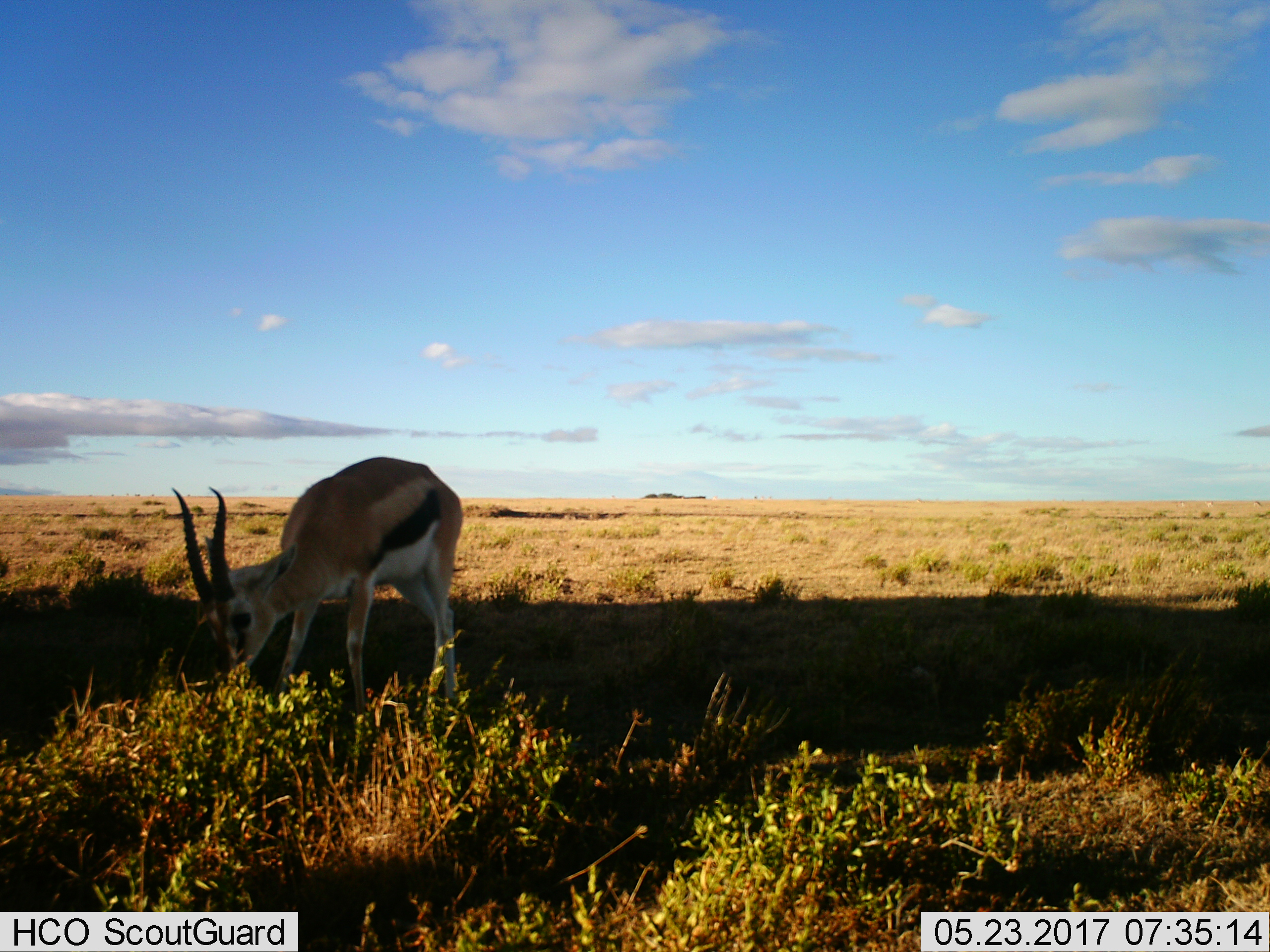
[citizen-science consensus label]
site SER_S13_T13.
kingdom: Animalia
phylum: Chordata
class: Mammalia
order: Artiodactyla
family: Bovidae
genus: Eudorcas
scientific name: Eudorcas thomsonii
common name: thomson's gazelle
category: gazellethomsons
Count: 1.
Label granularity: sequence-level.